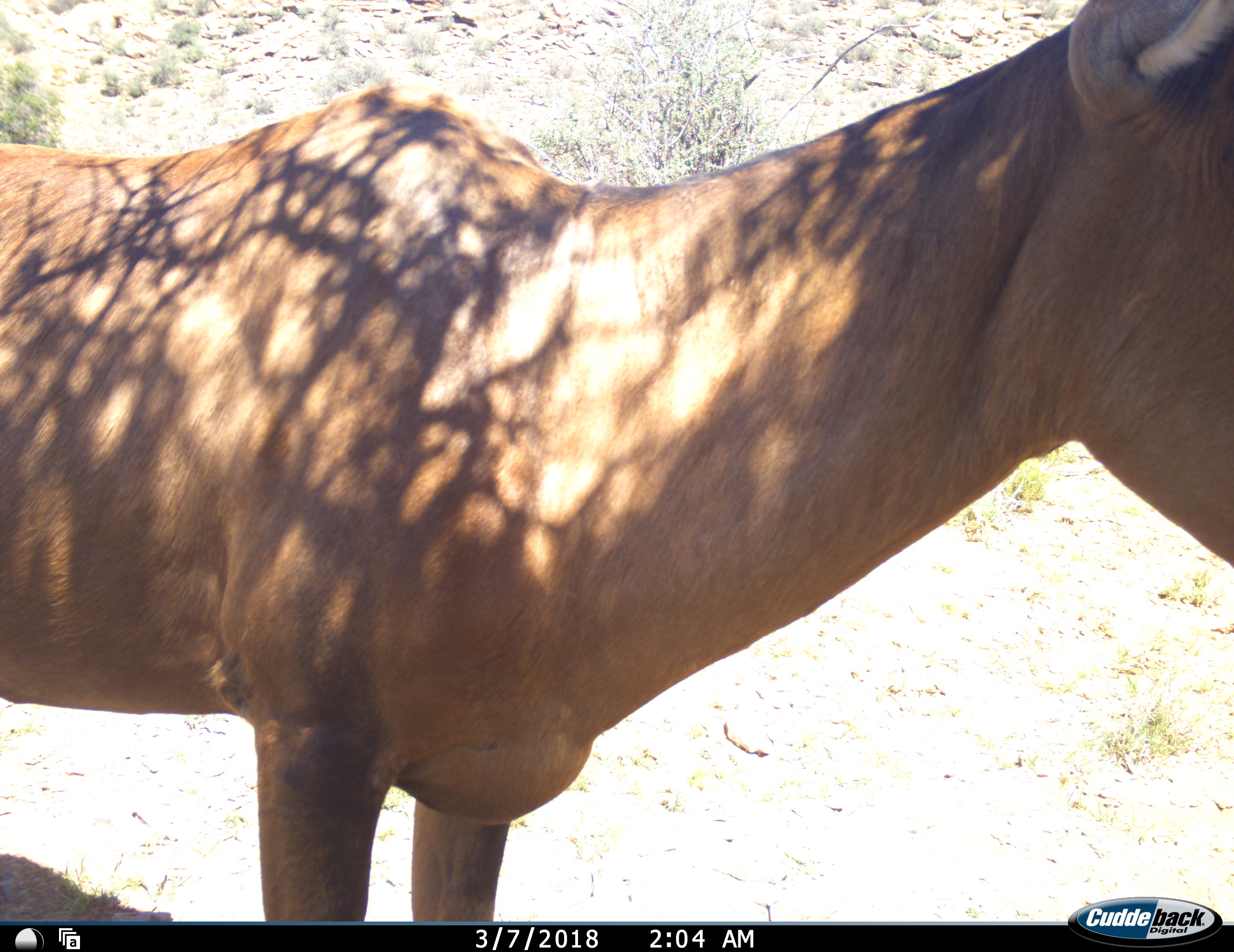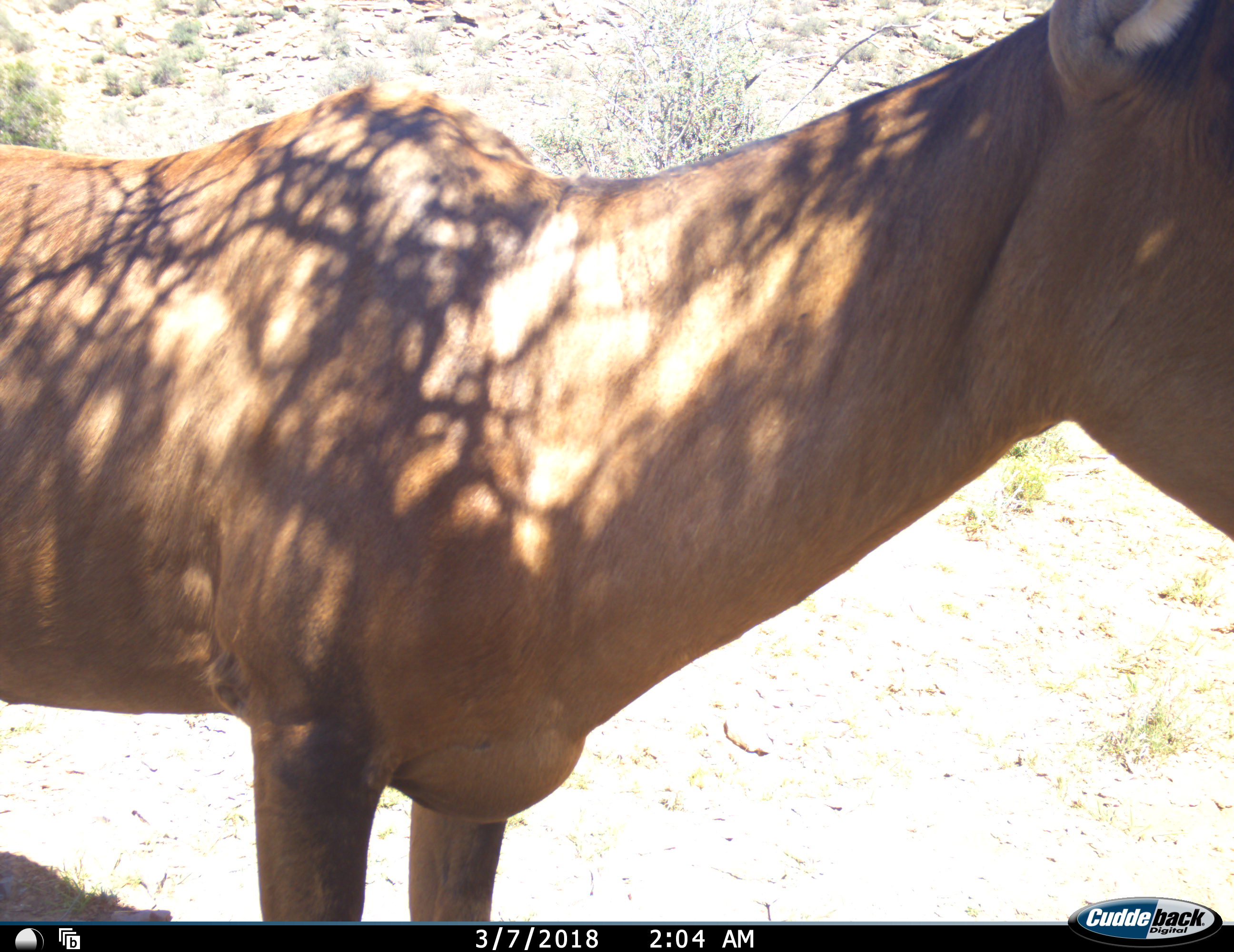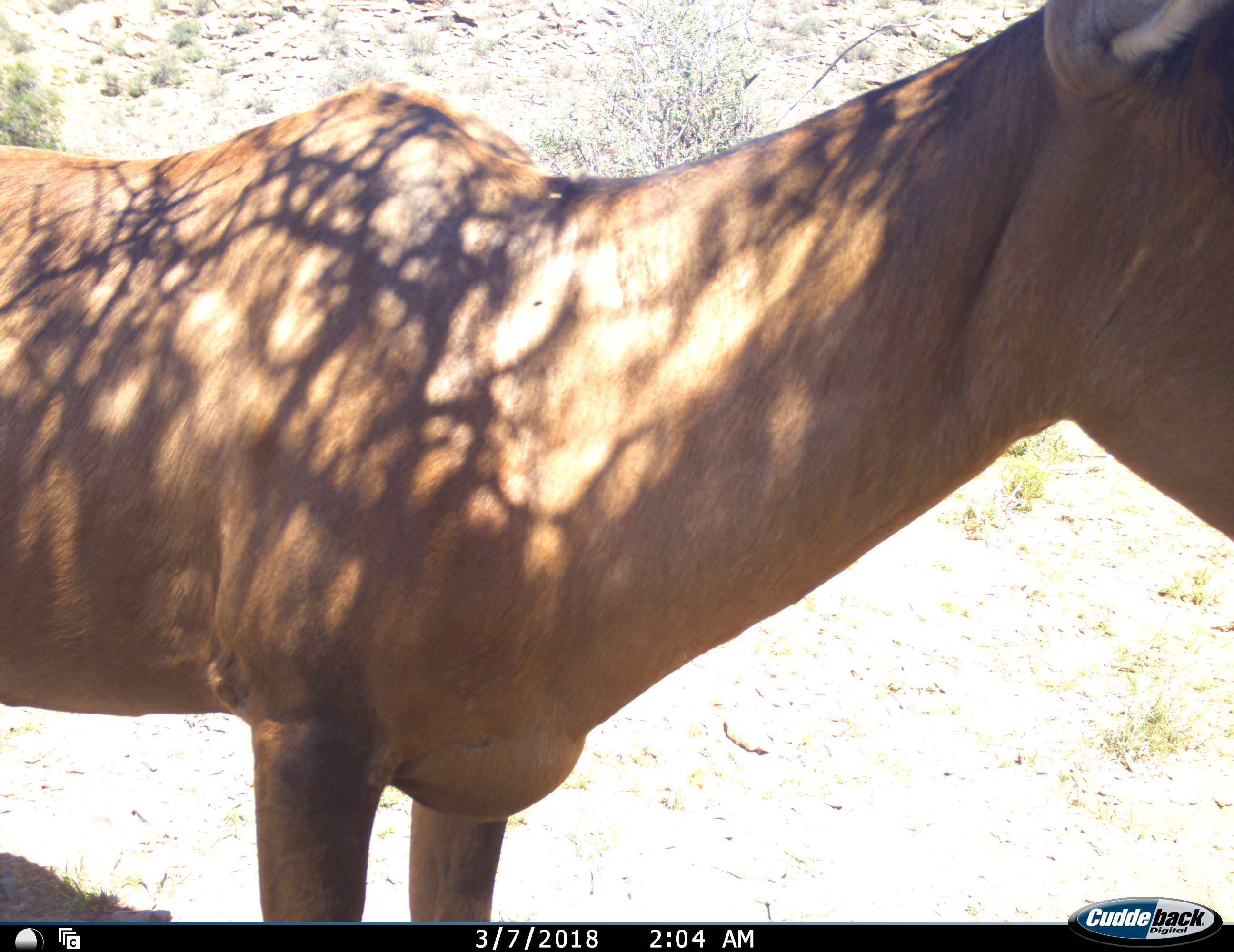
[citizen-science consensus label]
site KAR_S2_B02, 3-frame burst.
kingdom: Animalia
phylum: Chordata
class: Mammalia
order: Artiodactyla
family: Bovidae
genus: Alcelaphus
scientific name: Alcelaphus buselaphus caama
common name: red hartebeest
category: hartebeestred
Hartebeestred (red hartebeest) (Alcelaphus buselaphus caama), count 1. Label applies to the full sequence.